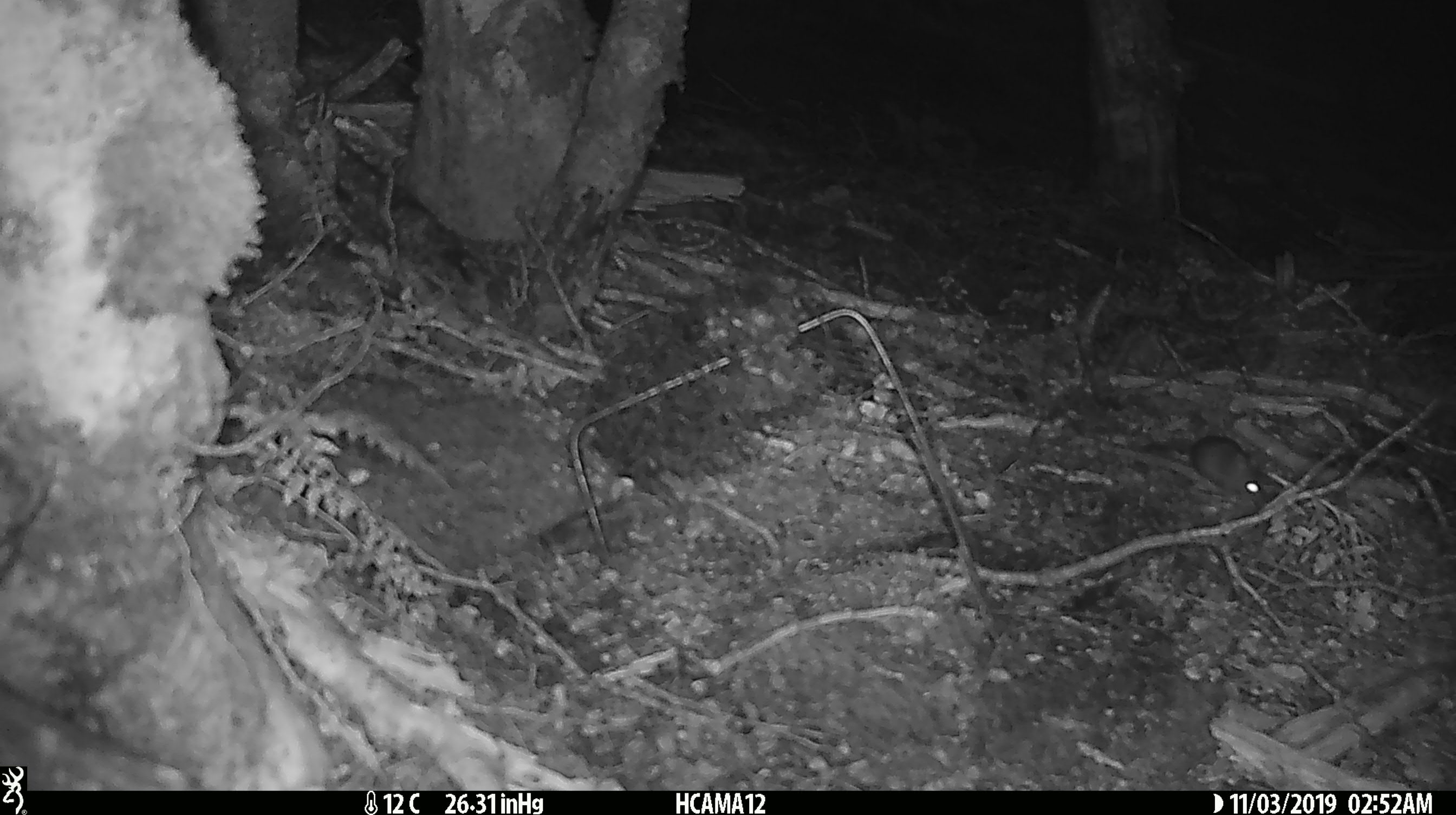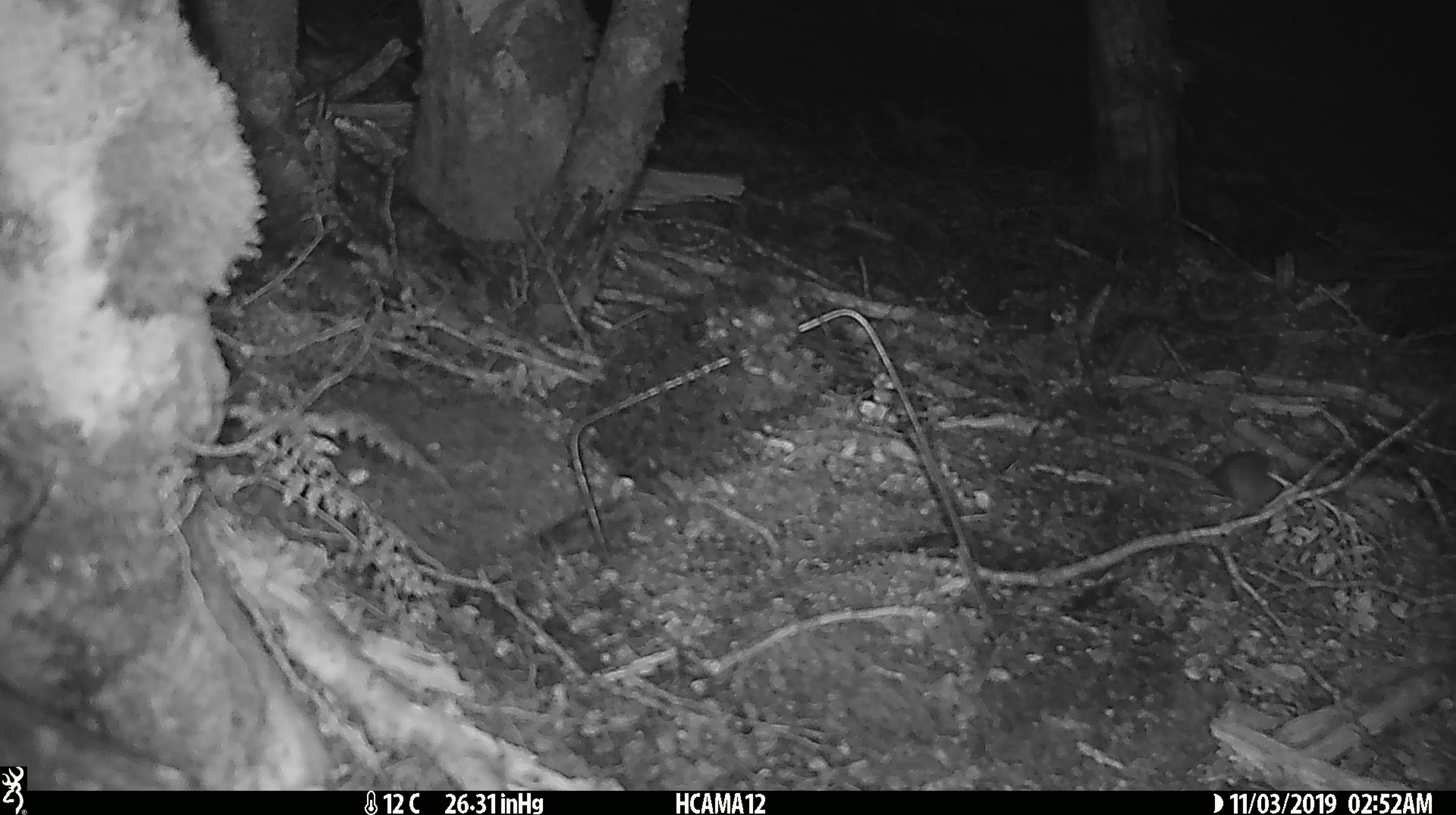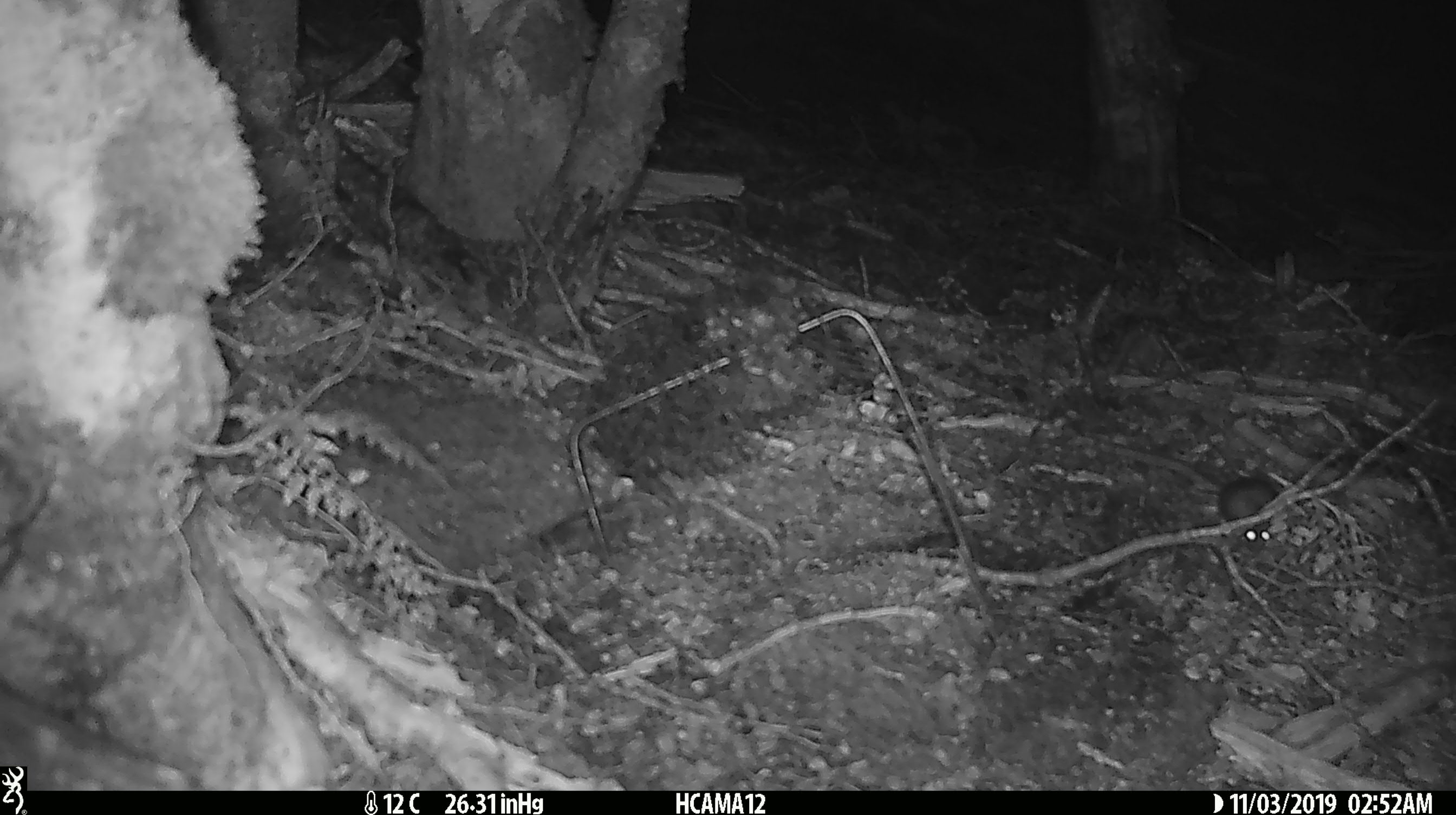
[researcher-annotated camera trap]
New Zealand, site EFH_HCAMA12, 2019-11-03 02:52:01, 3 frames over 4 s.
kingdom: Animalia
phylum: Chordata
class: Mammalia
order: Rodentia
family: Muridae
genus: Mus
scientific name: Mus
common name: mouse